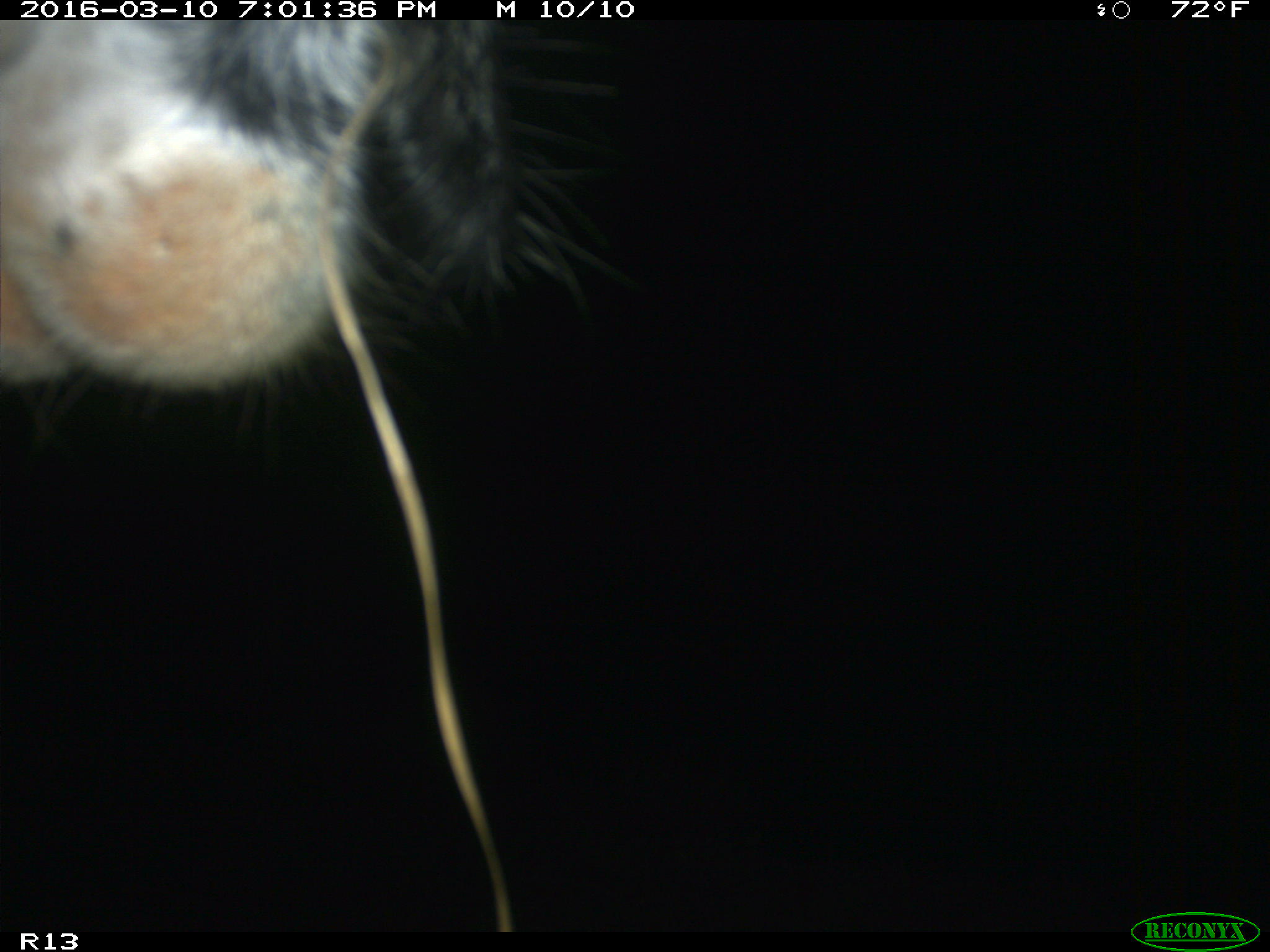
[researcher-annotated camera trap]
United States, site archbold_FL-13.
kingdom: Animalia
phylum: Chordata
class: Mammalia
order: Artiodactyla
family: Bovidae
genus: Bos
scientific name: Bos taurus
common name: domestic cow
Bos taurus (domestic cow).